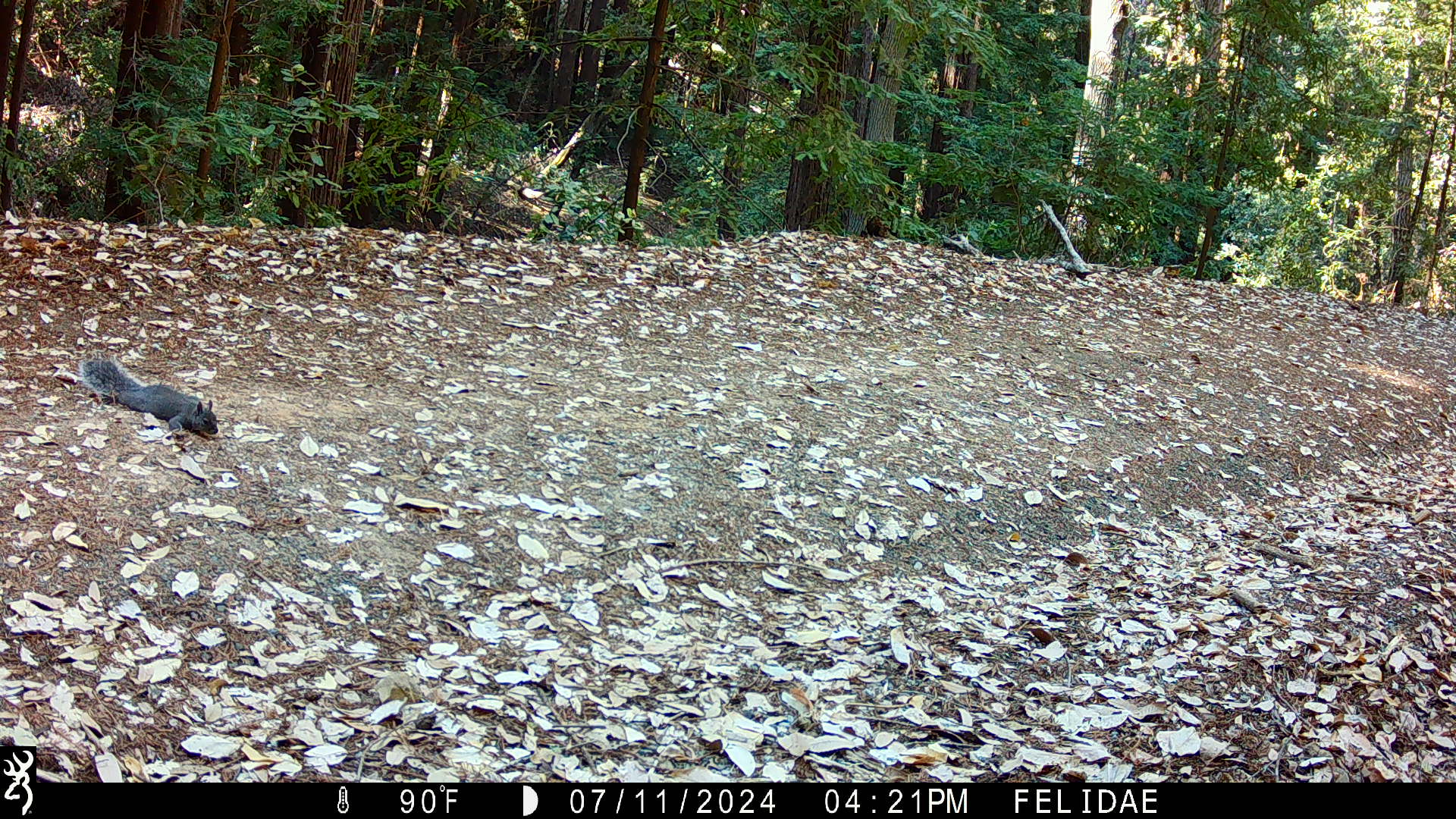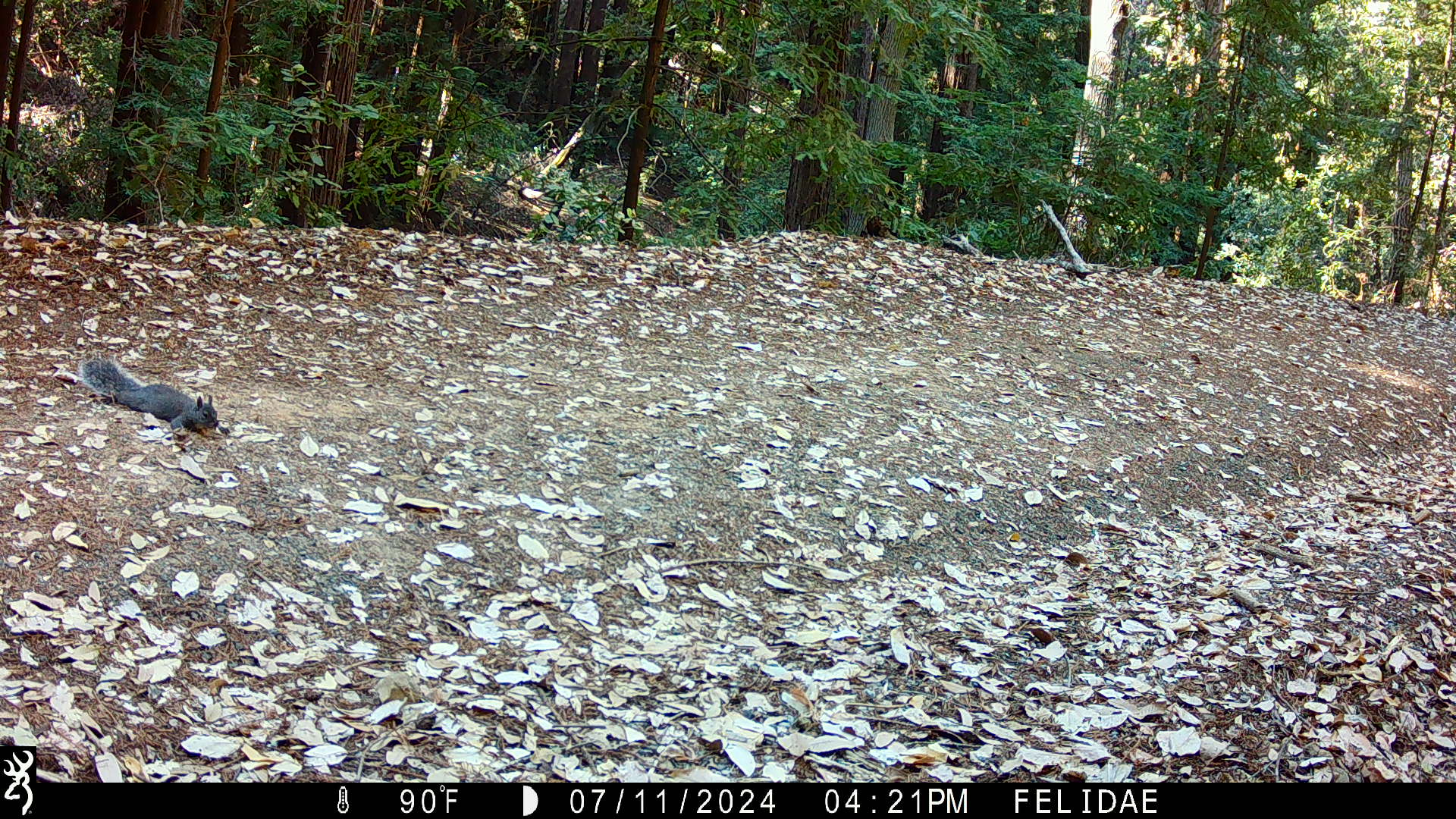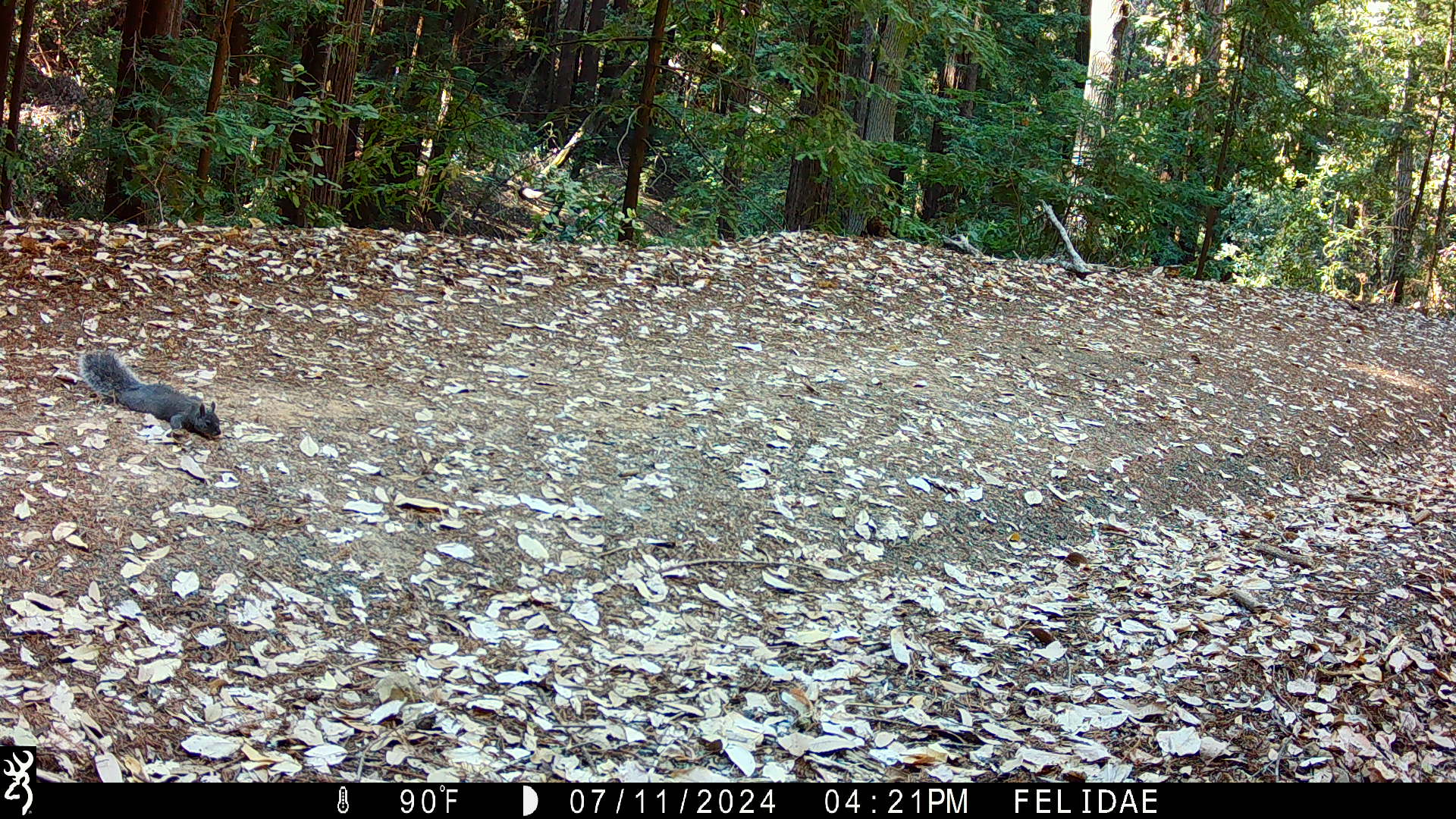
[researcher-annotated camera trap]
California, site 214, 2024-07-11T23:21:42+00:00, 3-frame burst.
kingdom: Animalia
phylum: Chordata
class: Mammalia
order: Rodentia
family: Sciuridae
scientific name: Sciuridae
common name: squirrel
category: unknown squirrel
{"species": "unknown squirrel (squirrel) (Sciuridae)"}